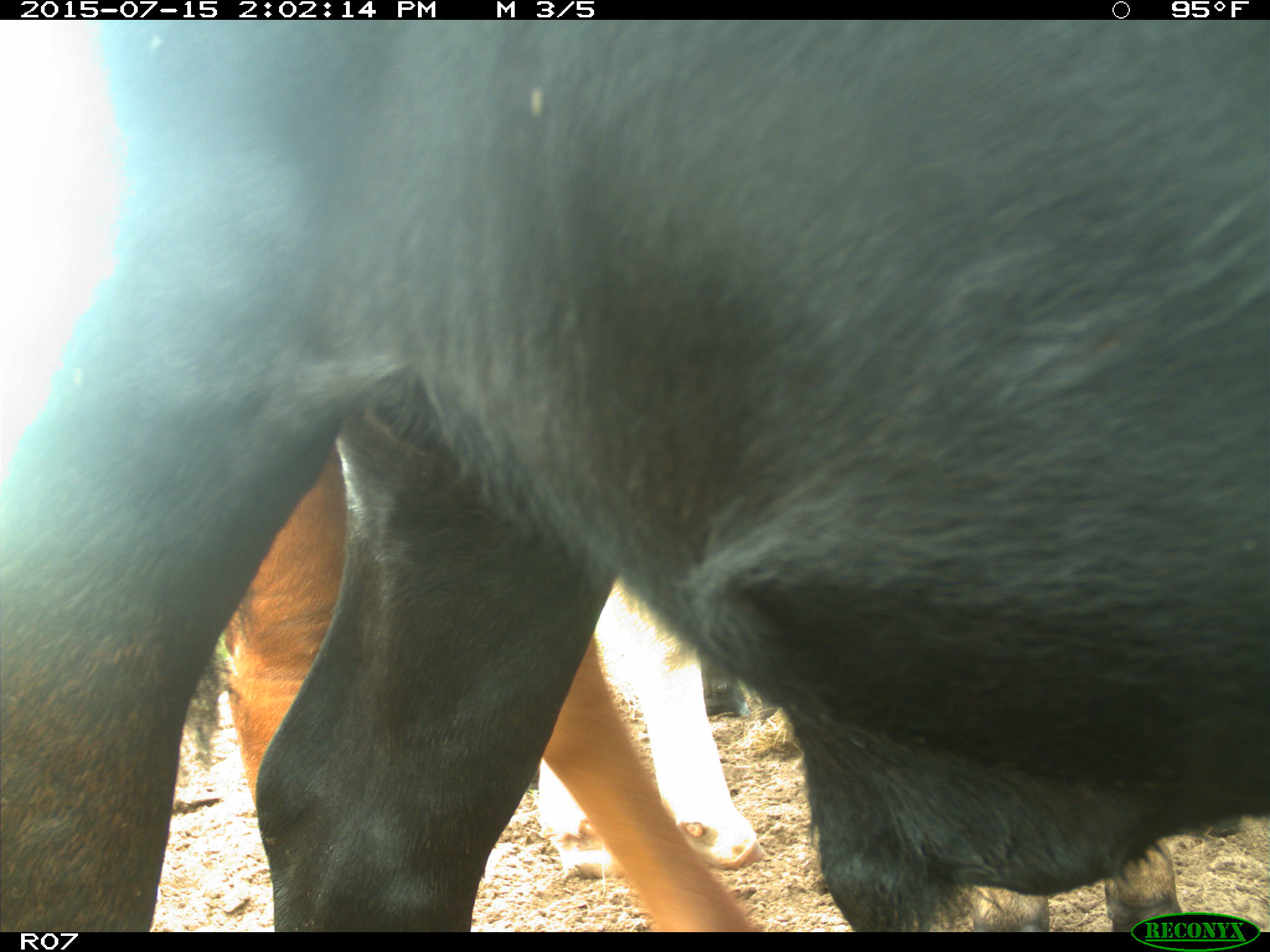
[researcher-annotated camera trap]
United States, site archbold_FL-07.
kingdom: Animalia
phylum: Chordata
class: Mammalia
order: Artiodactyla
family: Bovidae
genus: Bos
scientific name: Bos taurus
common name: domestic cow